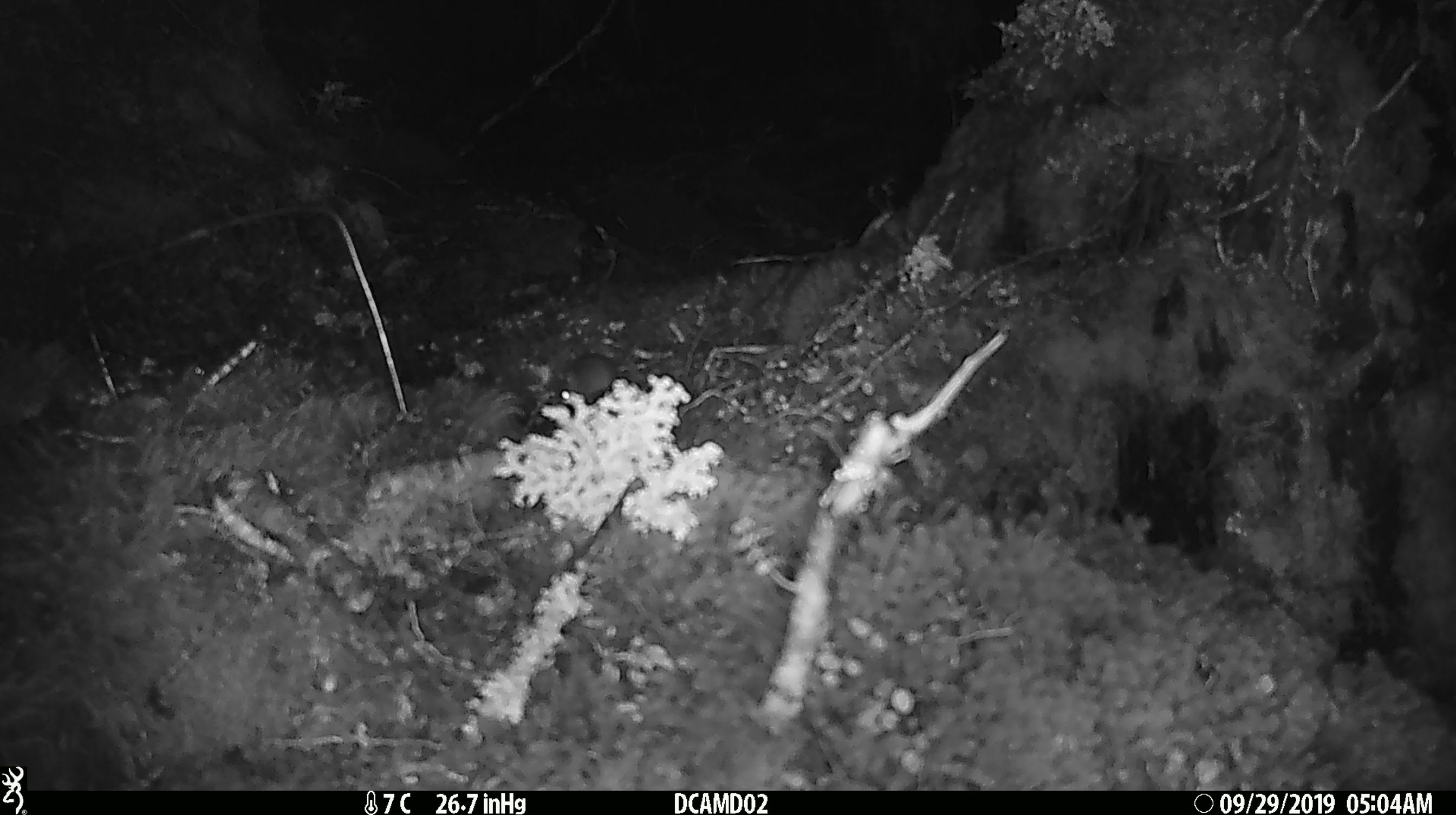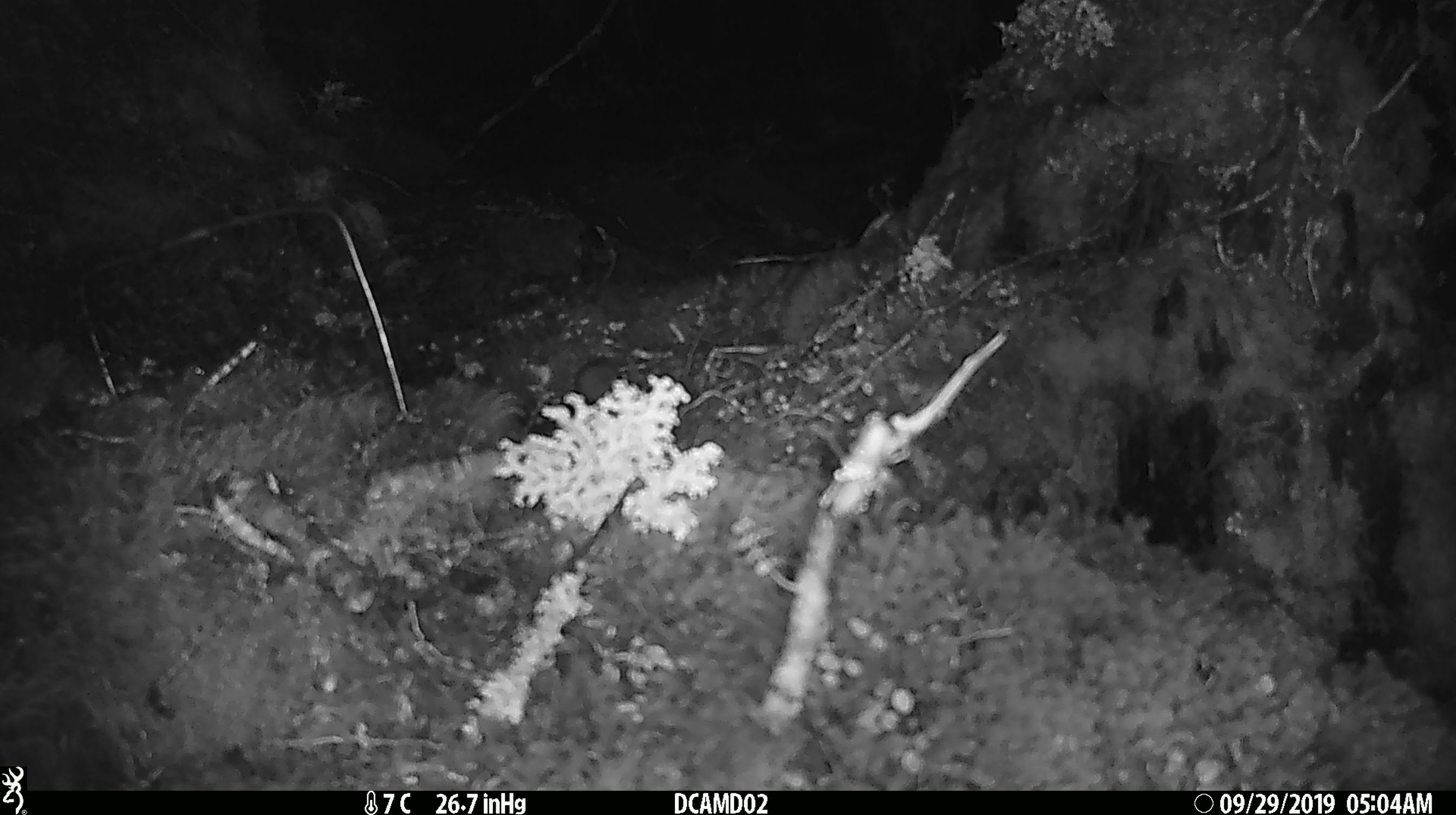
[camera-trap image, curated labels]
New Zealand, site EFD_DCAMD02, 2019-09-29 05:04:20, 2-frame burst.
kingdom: Animalia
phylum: Chordata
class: Mammalia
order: Rodentia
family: Muridae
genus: Mus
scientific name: Mus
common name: mouse